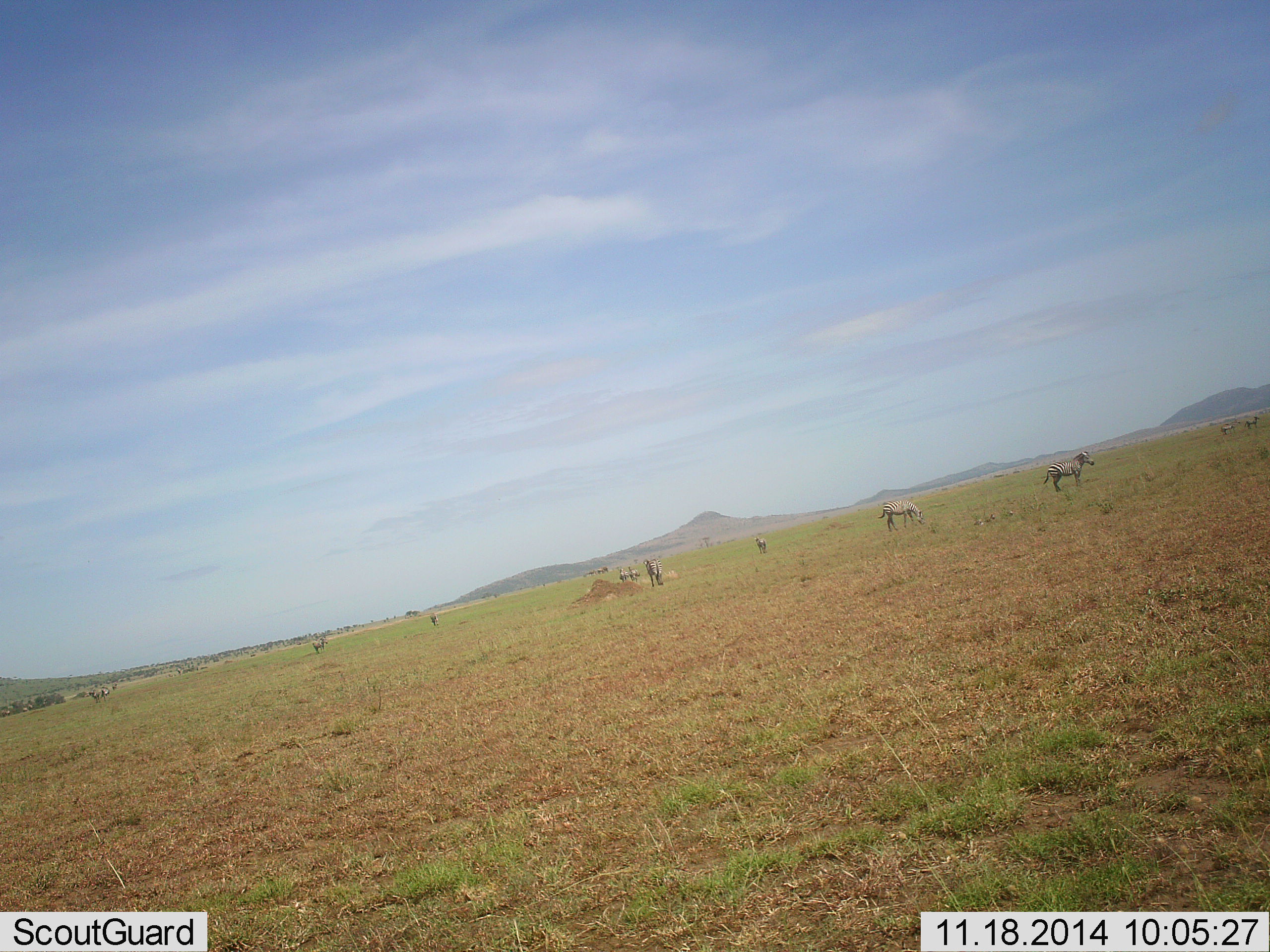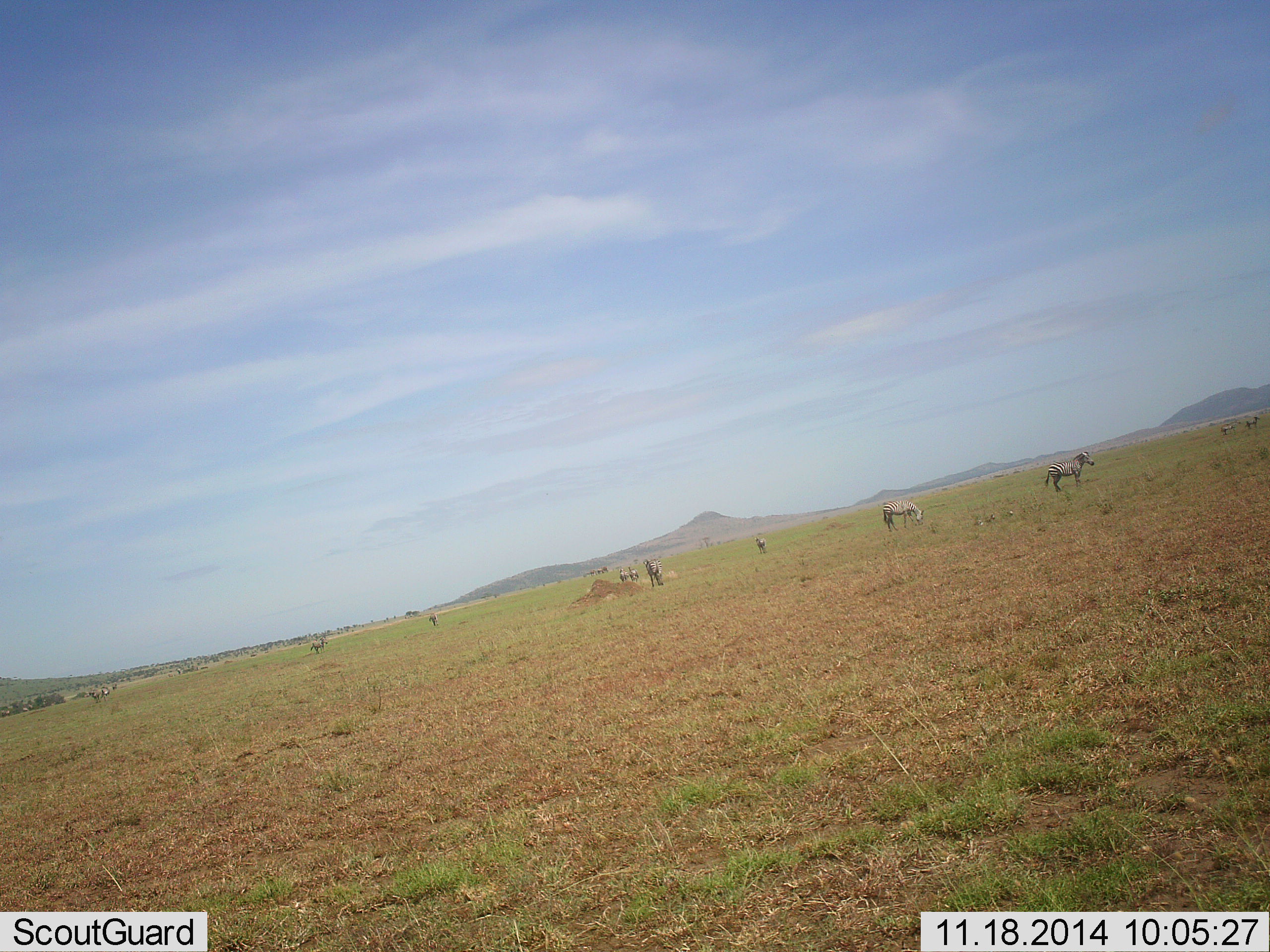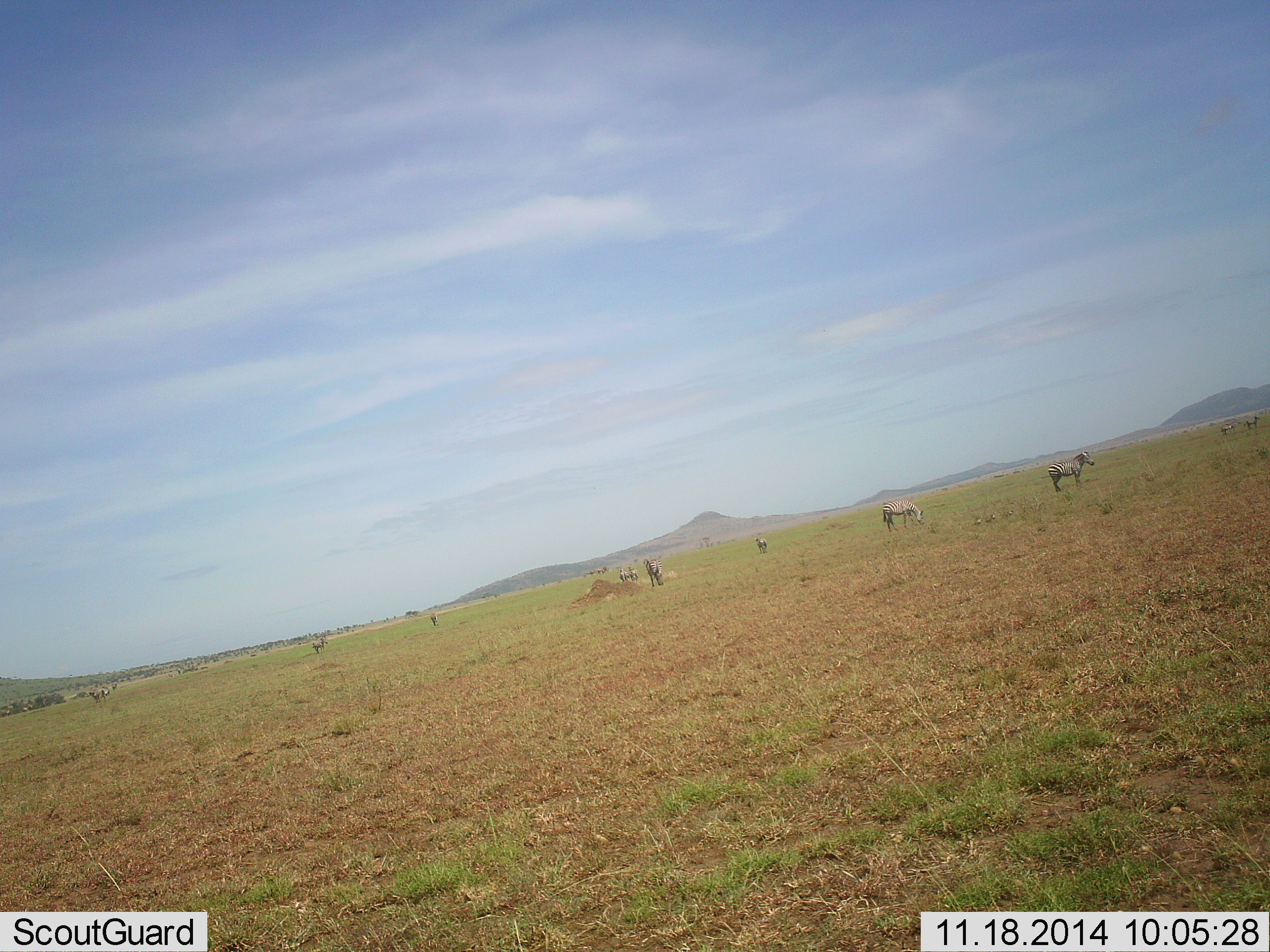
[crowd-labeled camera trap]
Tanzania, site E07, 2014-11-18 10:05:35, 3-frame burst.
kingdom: Animalia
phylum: Chordata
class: Mammalia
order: Perissodactyla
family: Equidae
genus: Equus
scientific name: Equus quagga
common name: plains zebra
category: zebra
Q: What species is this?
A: Zebra (plains zebra) (Equus quagga).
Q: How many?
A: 10.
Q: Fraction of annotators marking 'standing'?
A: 100%.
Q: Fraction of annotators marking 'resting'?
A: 10%.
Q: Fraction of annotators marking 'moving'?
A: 0%.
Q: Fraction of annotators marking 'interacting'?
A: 0%.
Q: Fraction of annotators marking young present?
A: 0%.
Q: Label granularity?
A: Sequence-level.